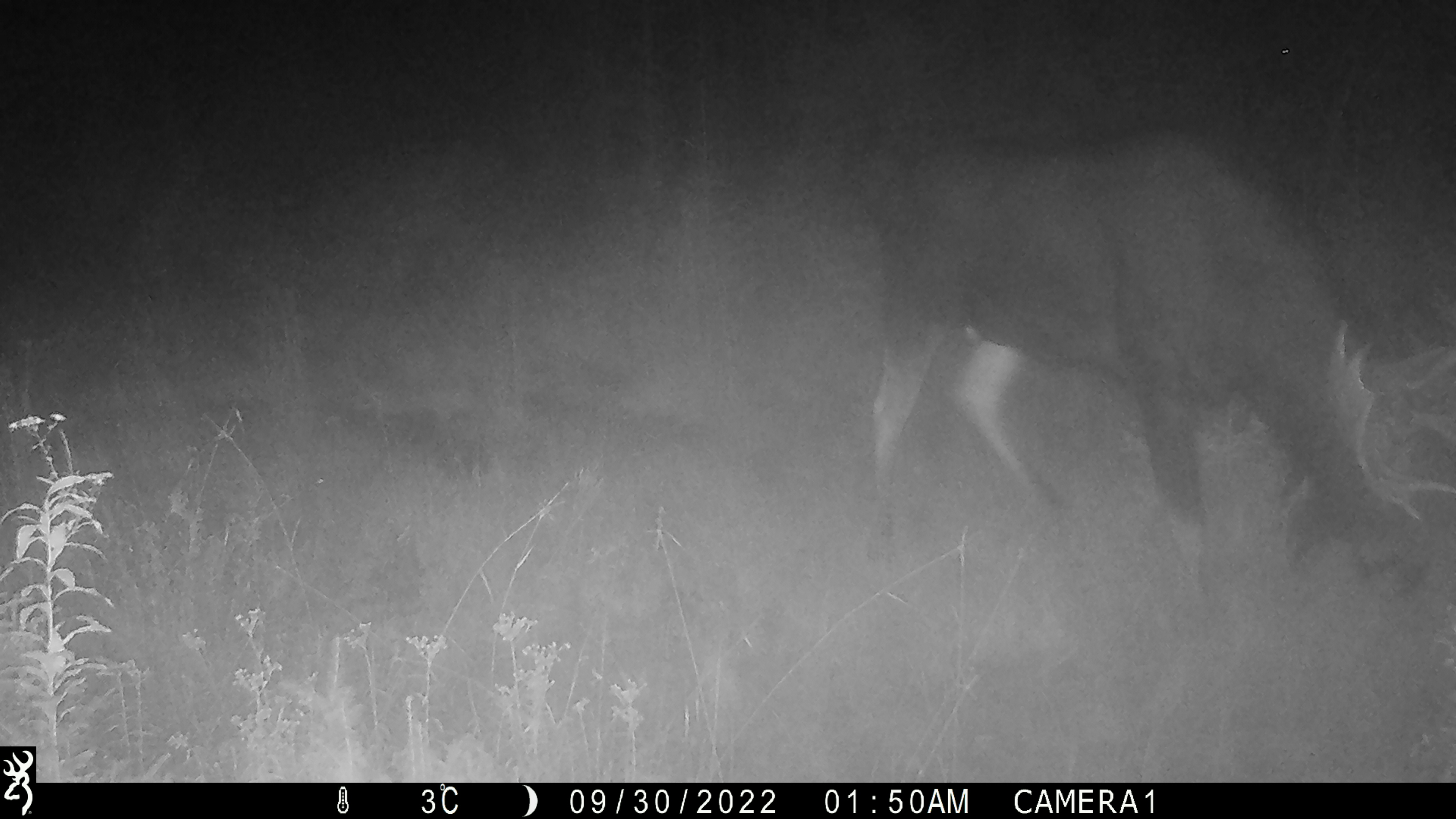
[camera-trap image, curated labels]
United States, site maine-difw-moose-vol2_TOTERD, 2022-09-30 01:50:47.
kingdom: Animalia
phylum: Chordata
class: Mammalia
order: Artiodactyla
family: Cervidae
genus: Alces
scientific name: Alces alces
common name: moose